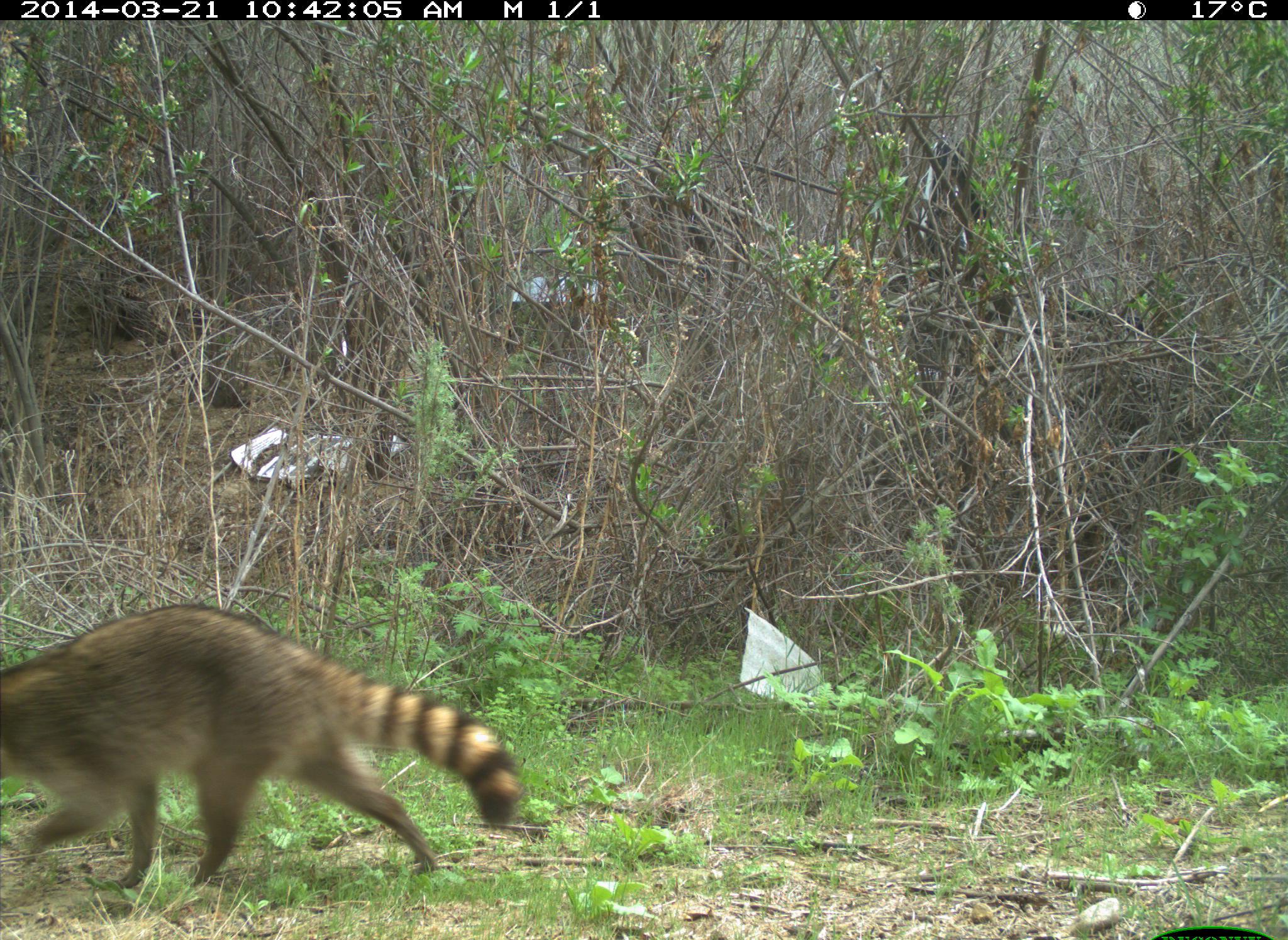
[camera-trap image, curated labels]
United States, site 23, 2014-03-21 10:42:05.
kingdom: Animalia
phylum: Chordata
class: Mammalia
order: Carnivora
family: Procyonidae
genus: Procyon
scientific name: Procyon lotor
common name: raccoon